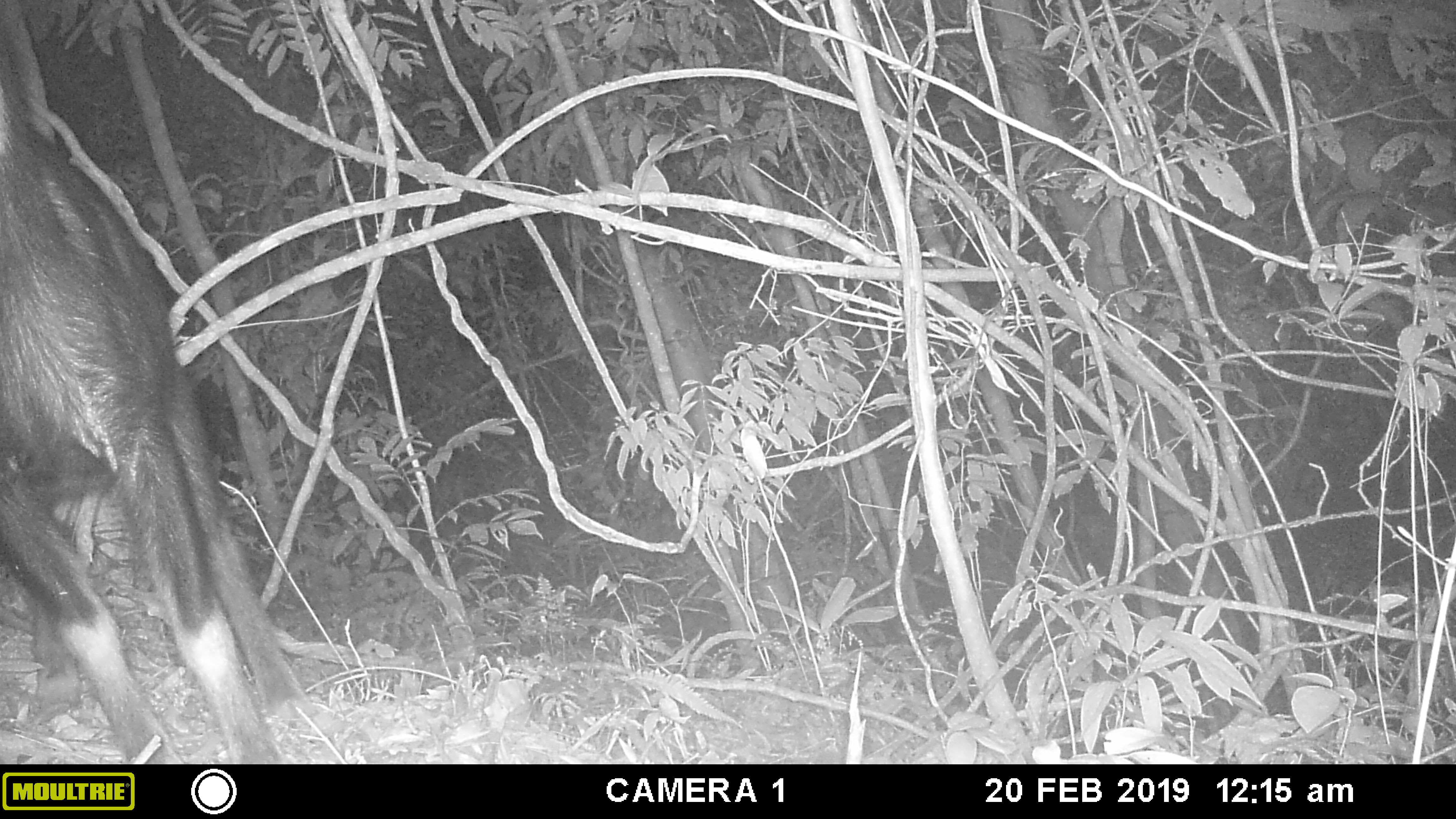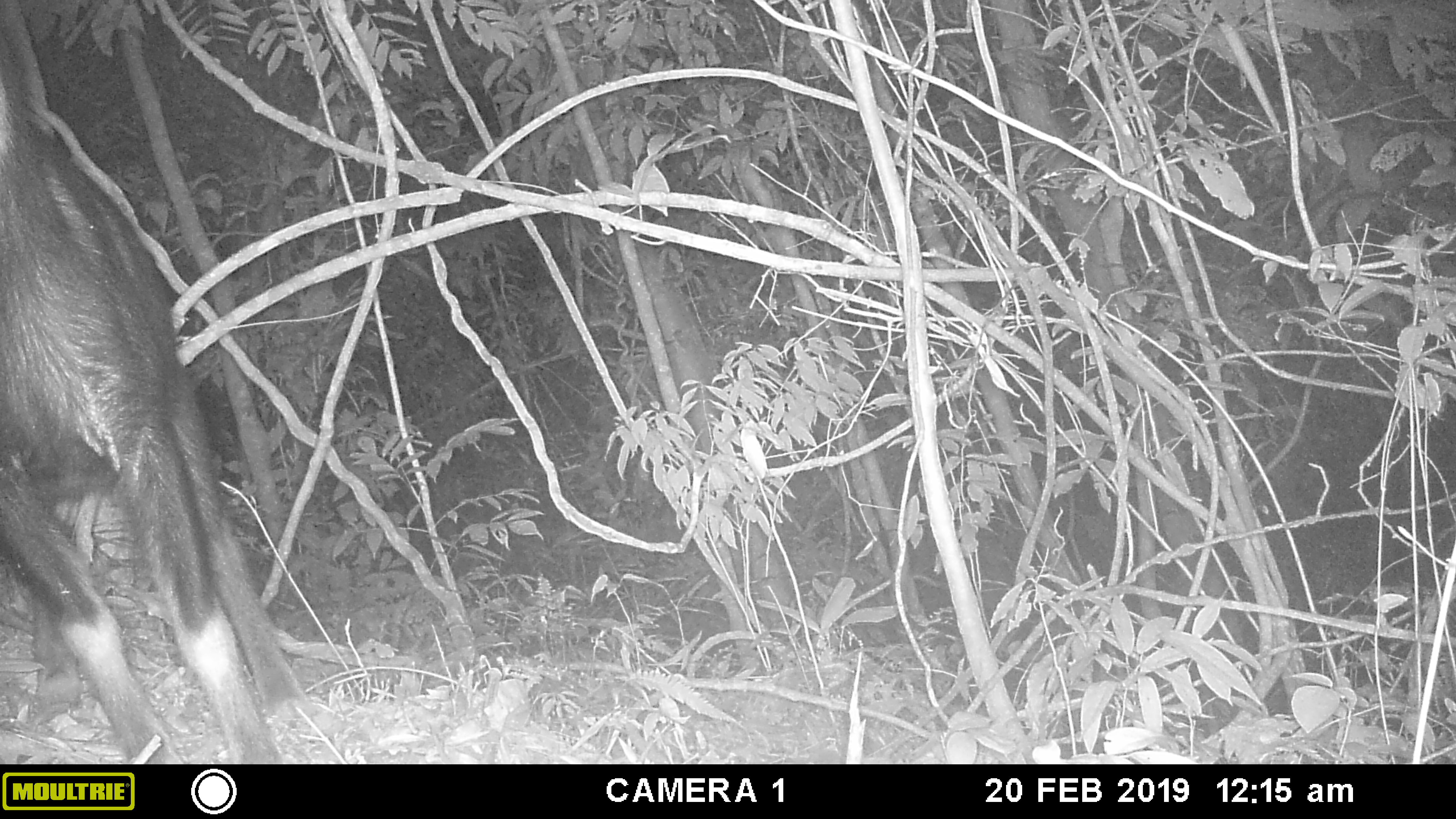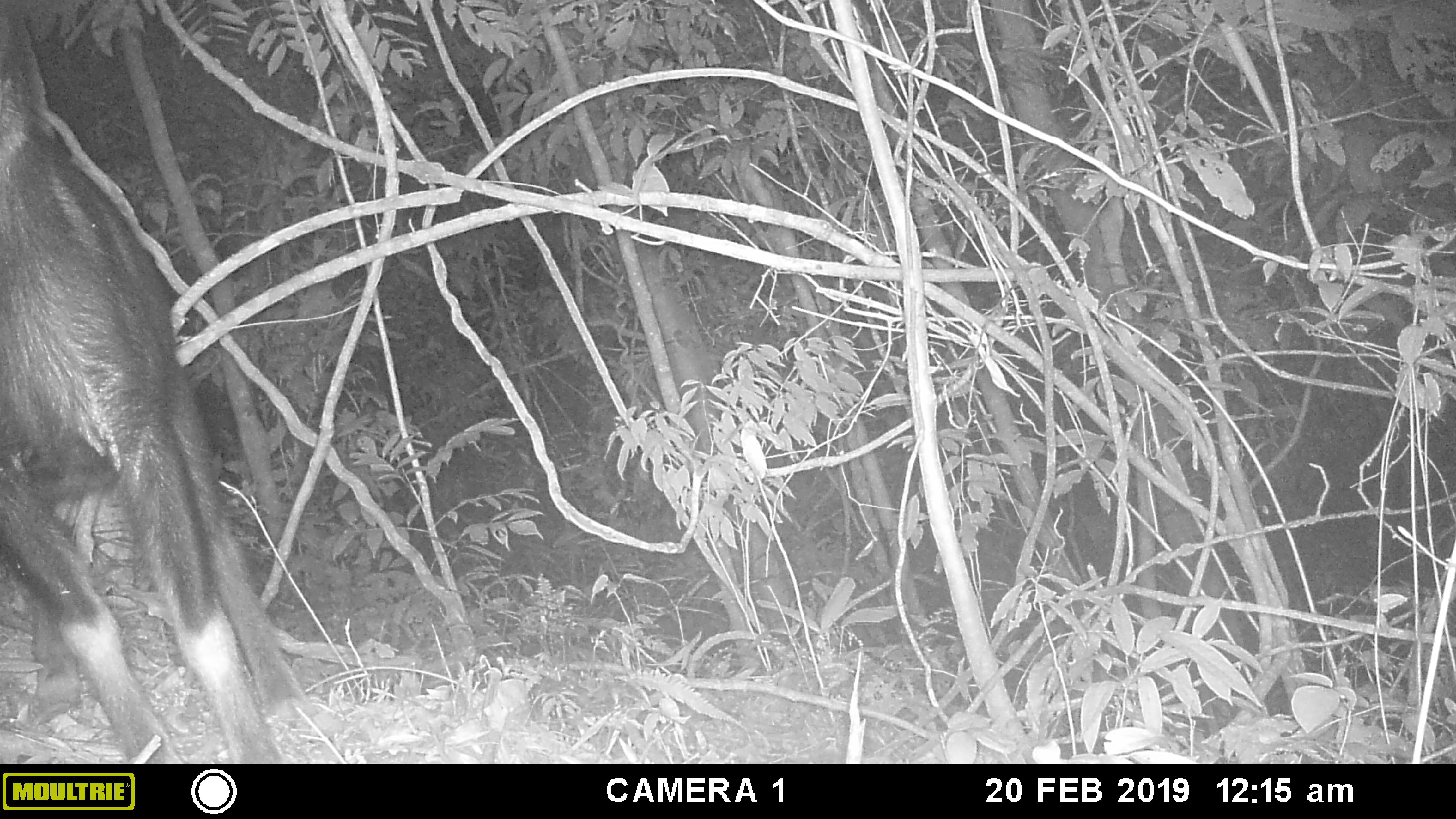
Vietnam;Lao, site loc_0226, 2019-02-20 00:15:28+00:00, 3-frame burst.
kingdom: Animalia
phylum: Chordata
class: Mammalia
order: Artiodactyla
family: Bovidae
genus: Capricornis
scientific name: Capricornis sumatraensis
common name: chinese serow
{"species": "chinese serow (Capricornis sumatraensis)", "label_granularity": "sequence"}